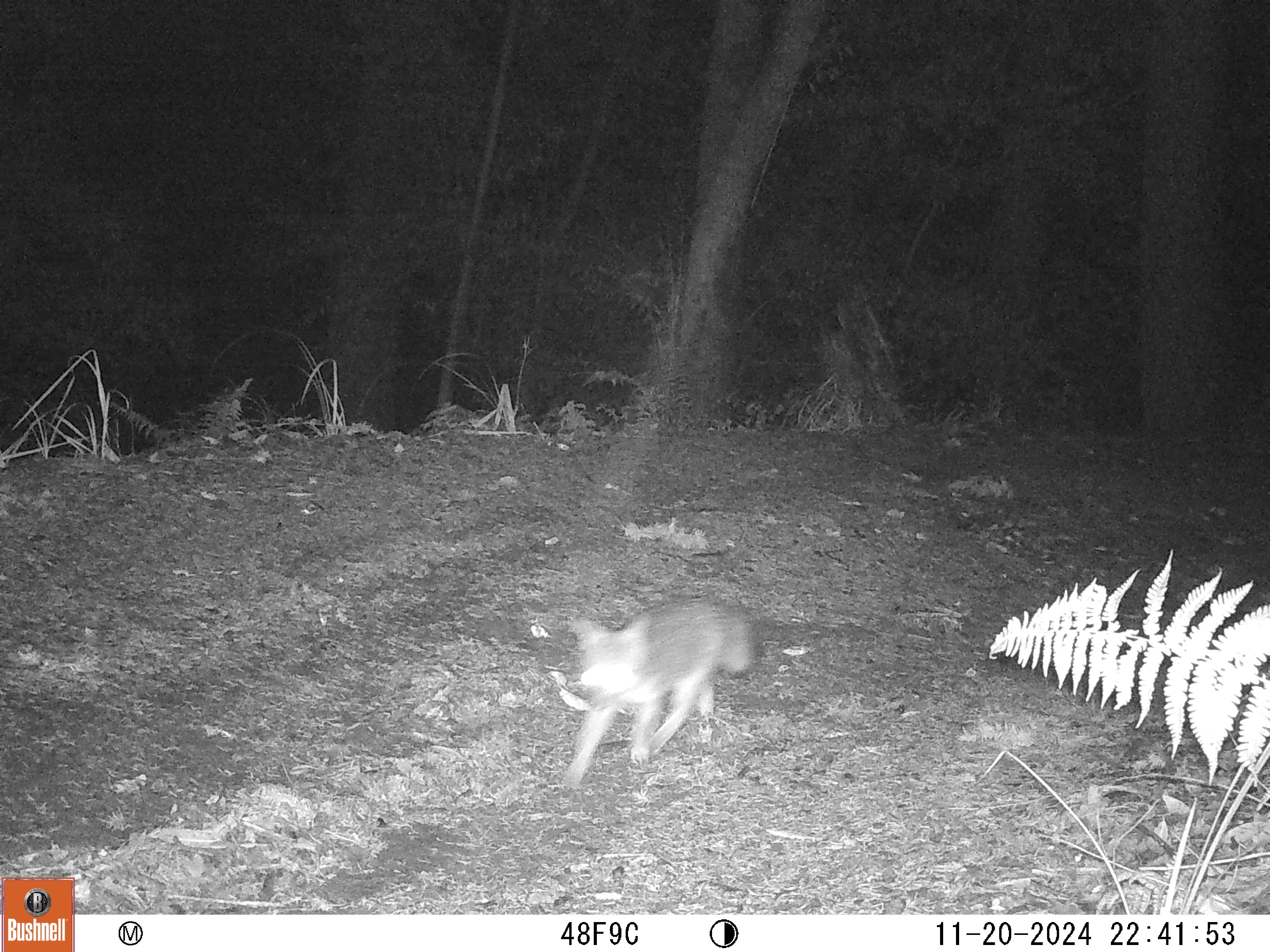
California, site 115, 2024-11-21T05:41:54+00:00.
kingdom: Animalia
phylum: Chordata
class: Mammalia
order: Carnivora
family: Canidae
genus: Urocyon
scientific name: Urocyon cinereoargenteus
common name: gray fox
Gray fox (Urocyon cinereoargenteus).